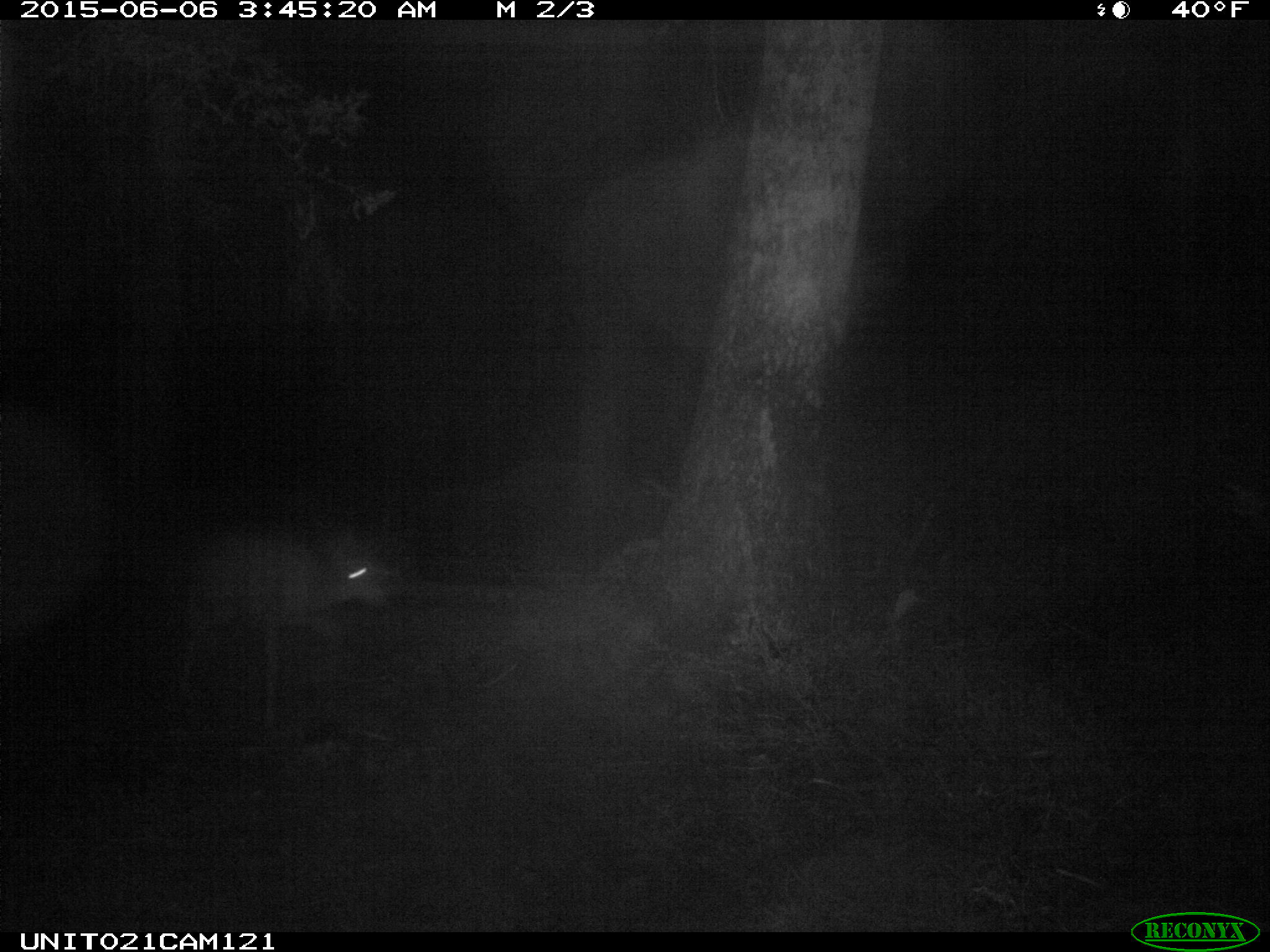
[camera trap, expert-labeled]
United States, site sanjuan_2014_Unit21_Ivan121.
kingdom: Animalia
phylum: Chordata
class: Mammalia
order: Artiodactyla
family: Cervidae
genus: Odocoileus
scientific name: Odocoileus hemionus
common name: mule deer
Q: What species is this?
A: Odocoileus hemionus (mule deer).